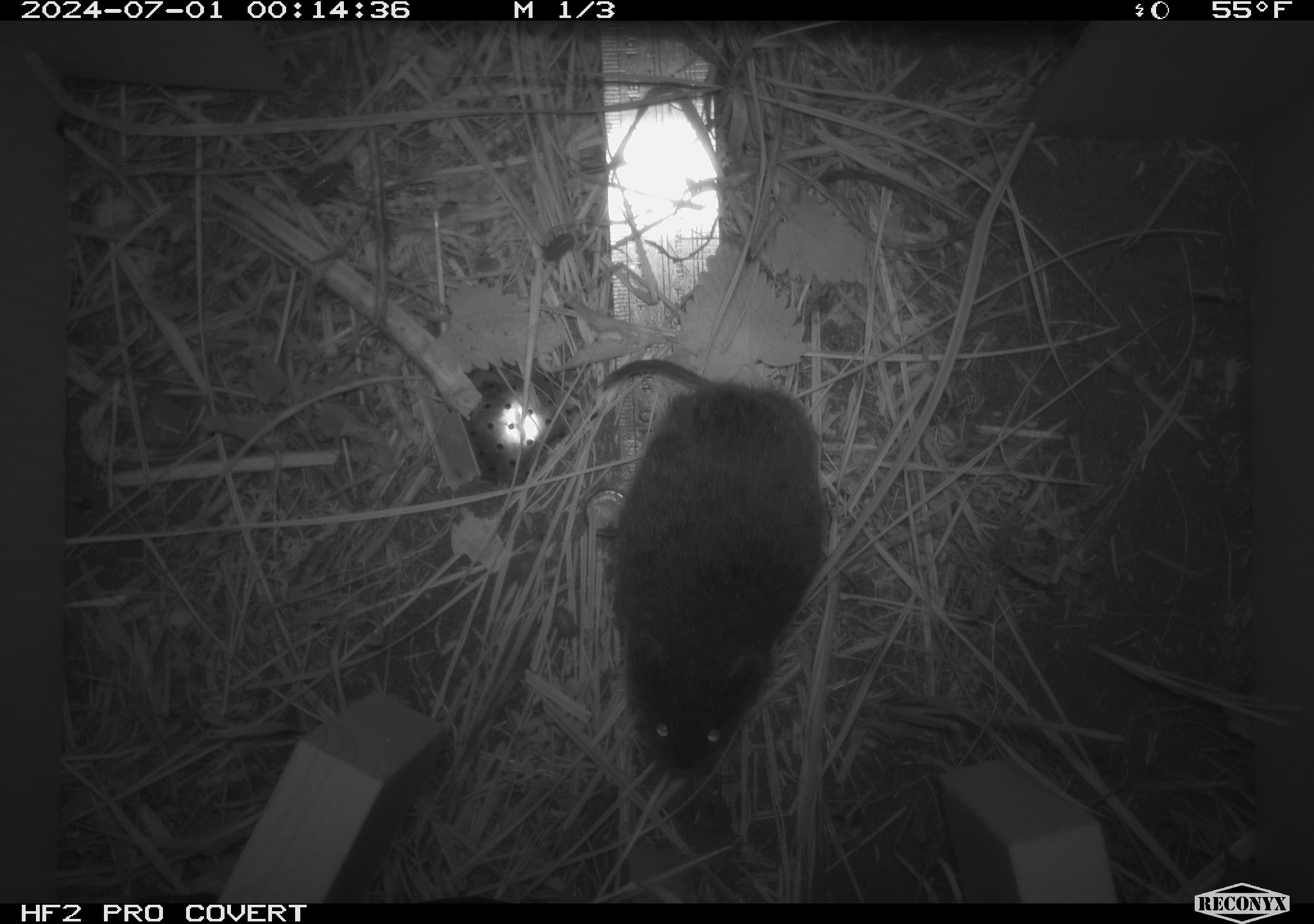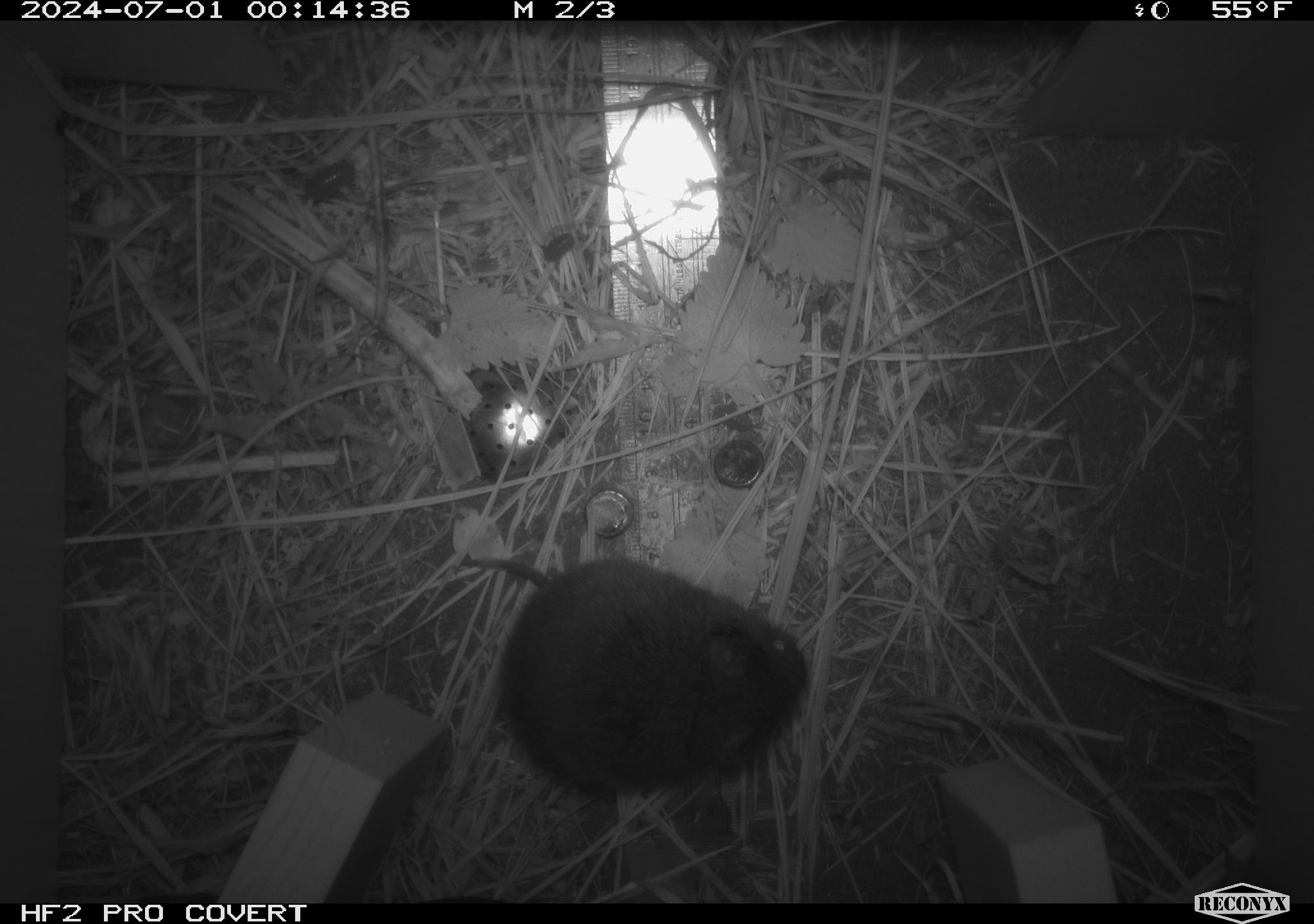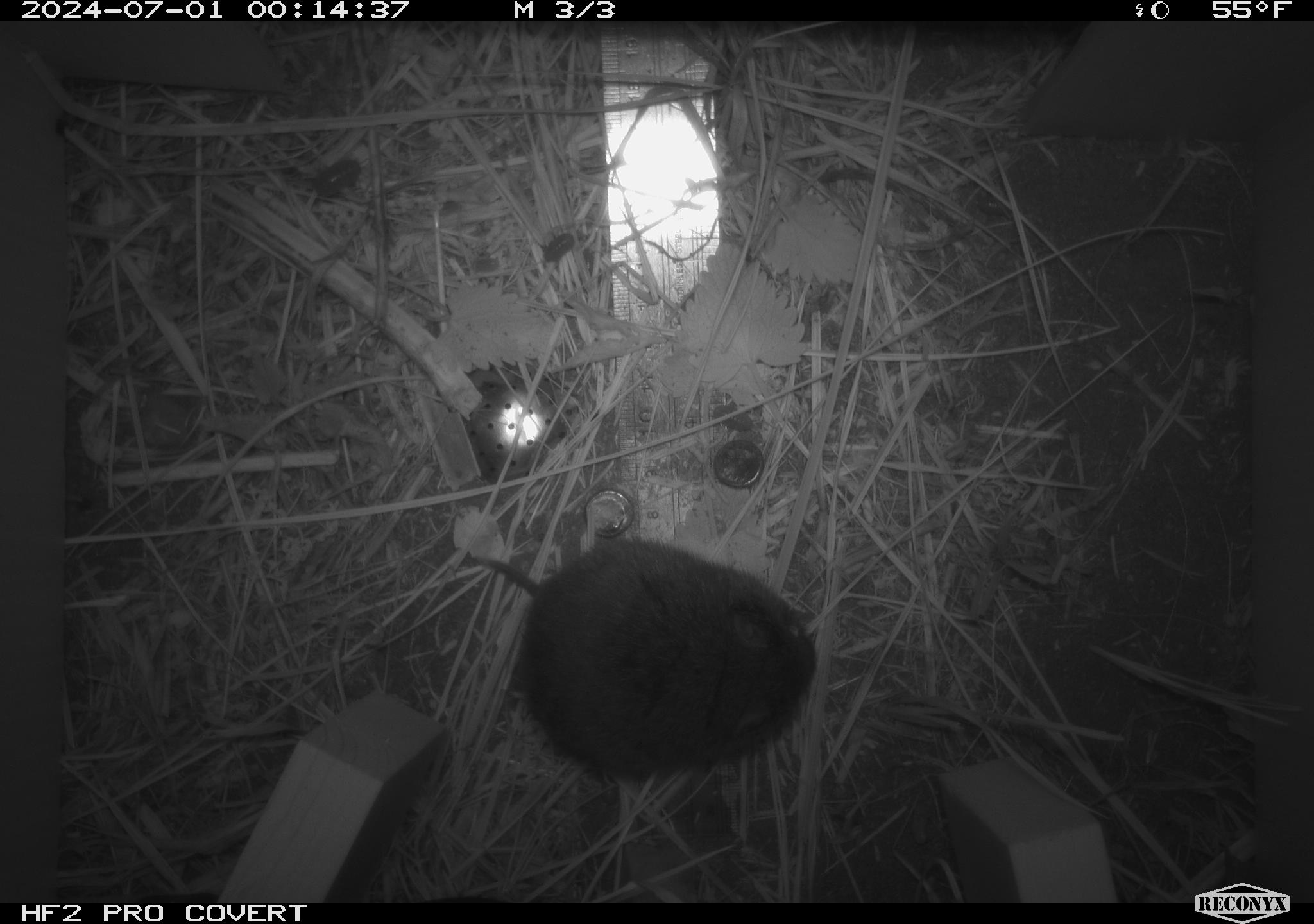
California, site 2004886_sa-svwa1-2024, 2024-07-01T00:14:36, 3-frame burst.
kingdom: Animalia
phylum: Chordata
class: Mammalia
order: Rodentia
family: Cricetidae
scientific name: Arvicolinae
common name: voles, lemmings, and muskrats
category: arvicolinae subfamily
Arvicolinae subfamily (voles, lemmings, and muskrats) (Arvicolinae).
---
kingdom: Animalia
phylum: Arthropoda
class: Malacostraca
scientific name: Malacostraca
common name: amphipods, crabs, isopods, krill, lobsters and shrimps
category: malacostracan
Malacostracan (amphipods, crabs, isopods, krill, lobsters and shrimps) (Malacostraca).